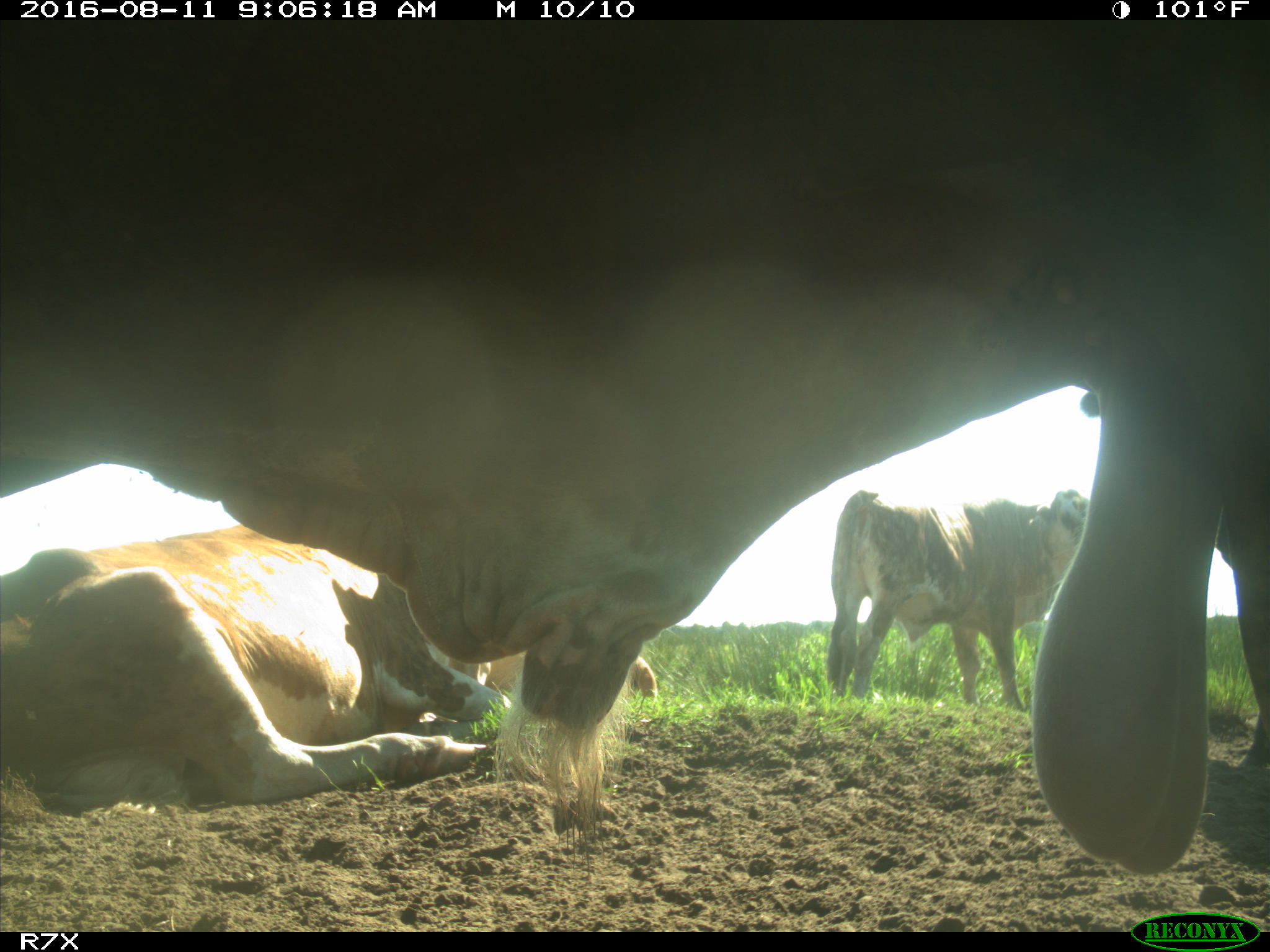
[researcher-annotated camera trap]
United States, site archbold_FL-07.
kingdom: Animalia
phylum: Chordata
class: Mammalia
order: Artiodactyla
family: Bovidae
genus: Bos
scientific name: Bos taurus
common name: domestic cow